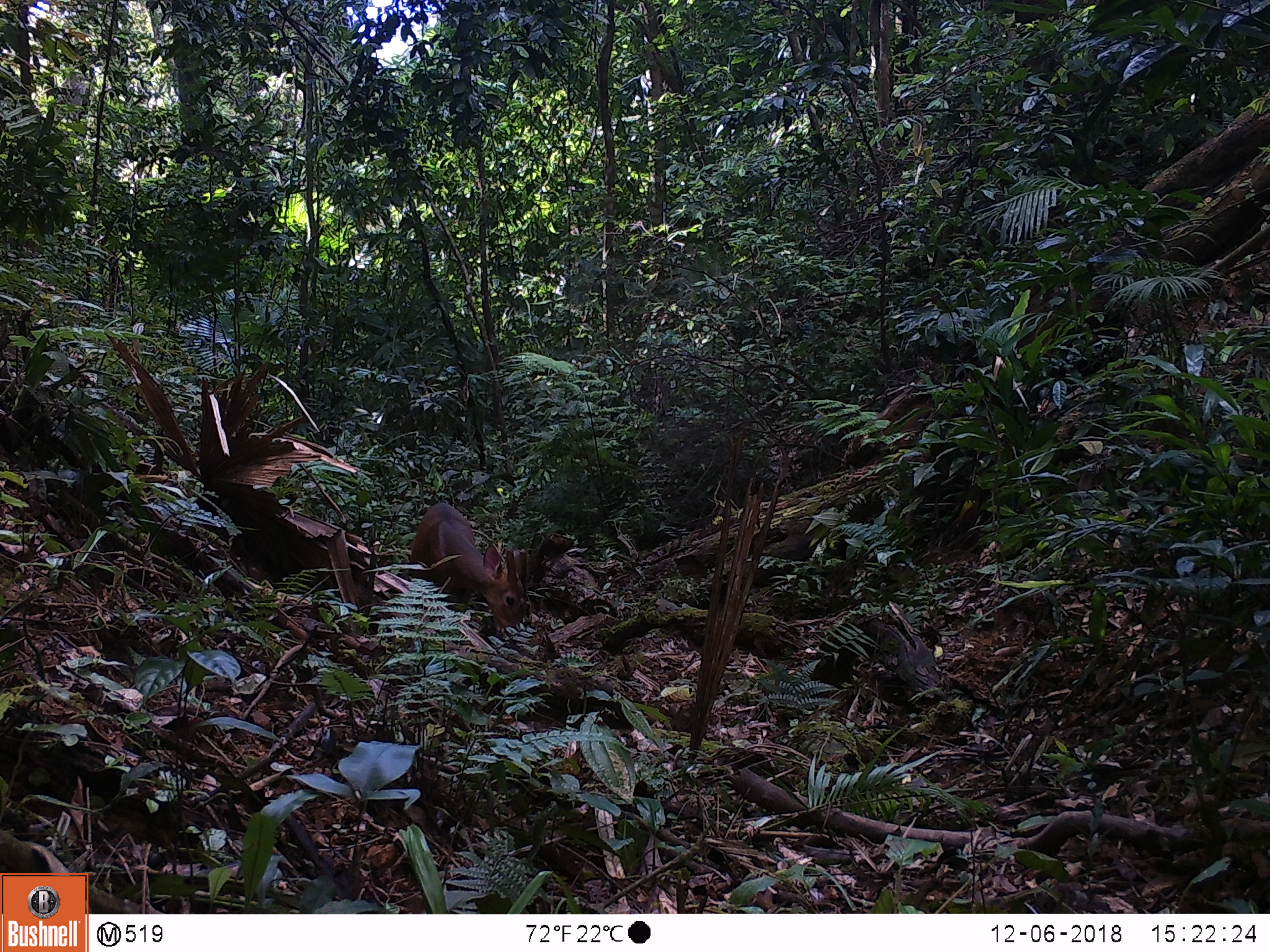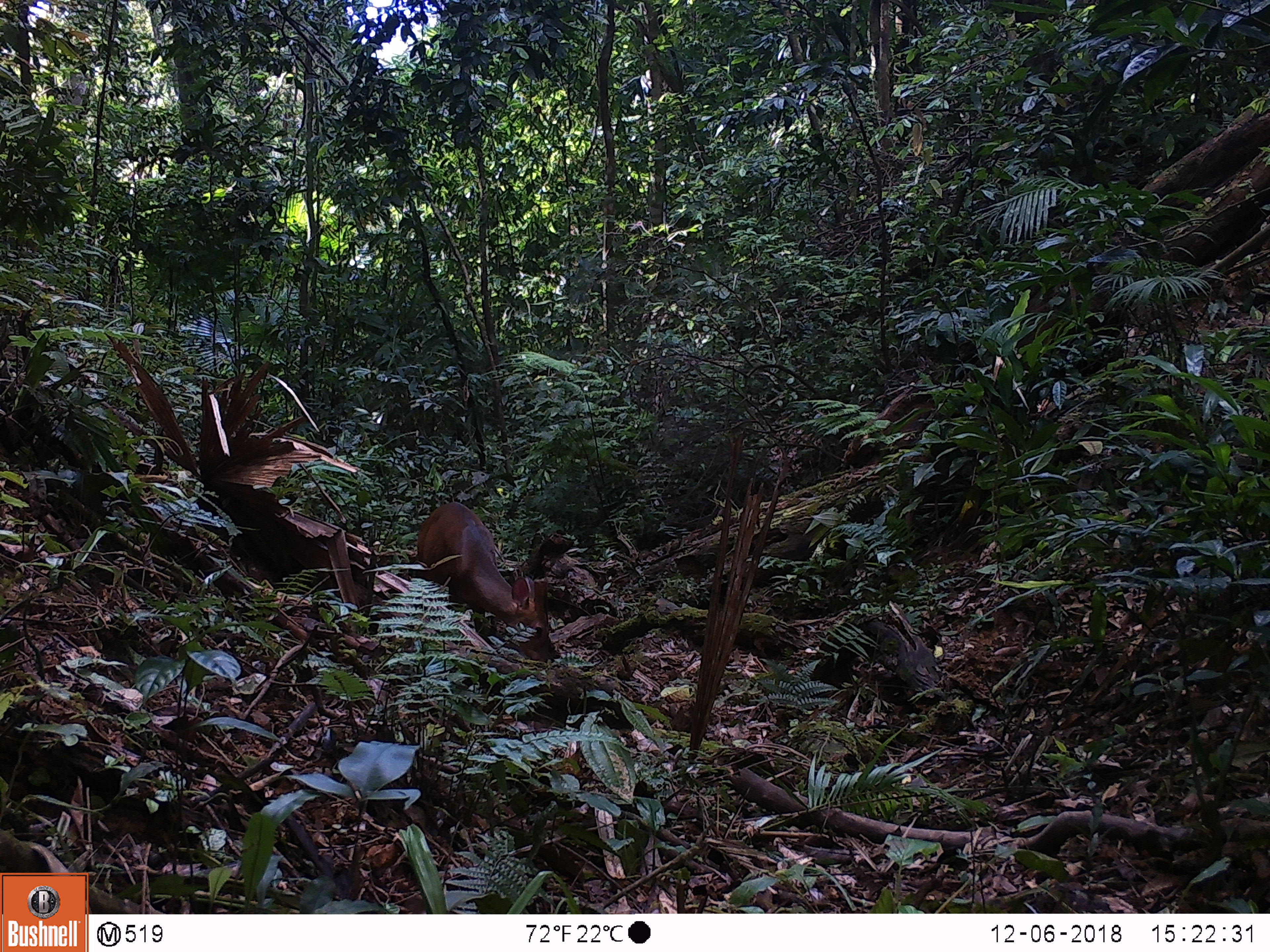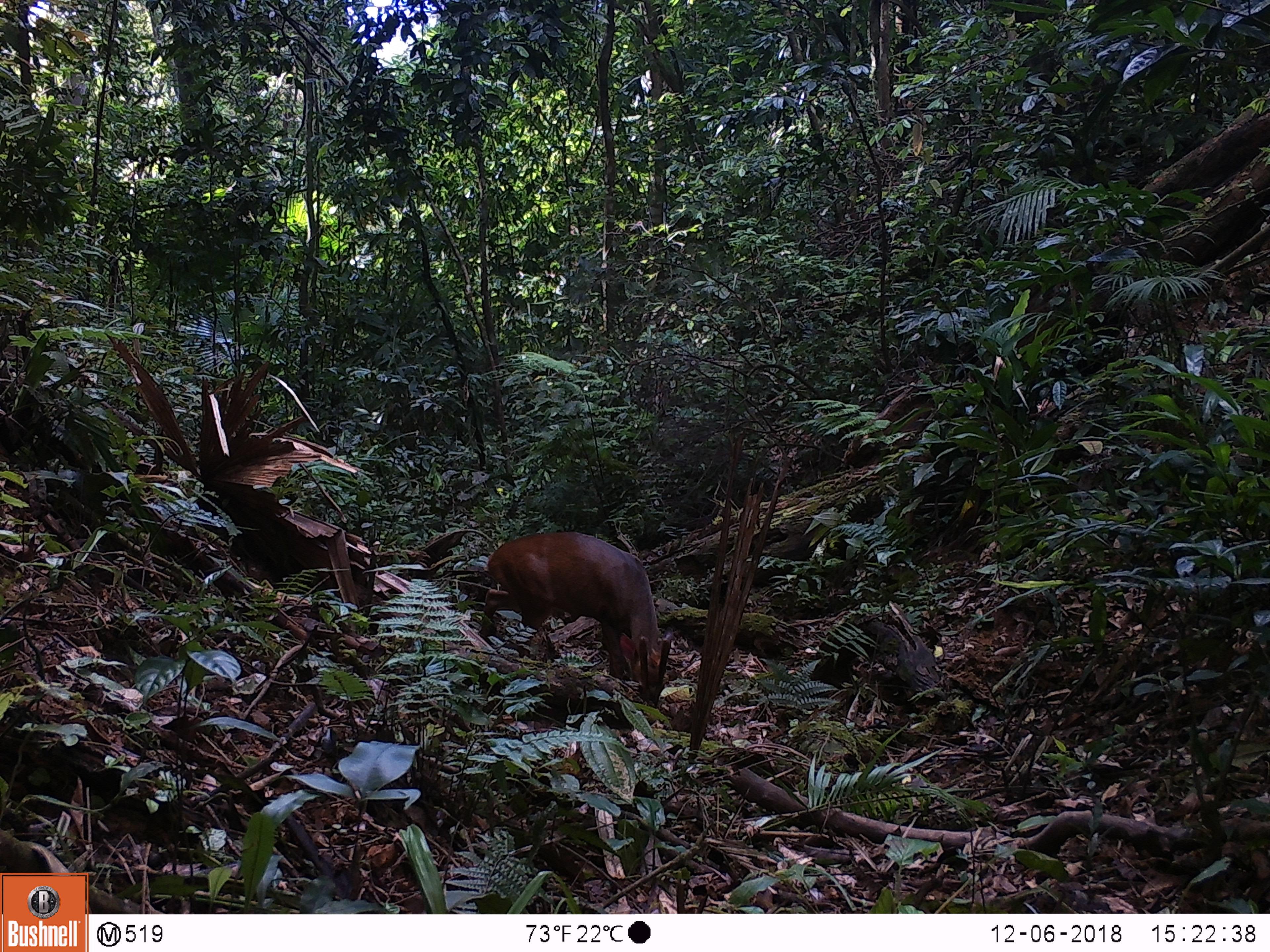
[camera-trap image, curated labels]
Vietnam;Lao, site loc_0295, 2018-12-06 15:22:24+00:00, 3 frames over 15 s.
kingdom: Animalia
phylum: Chordata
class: Mammalia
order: Artiodactyla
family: Cervidae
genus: Muntiacus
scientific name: Muntiacus vuquangensis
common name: large-antlered muntjac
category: large antlered muntjac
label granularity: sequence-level